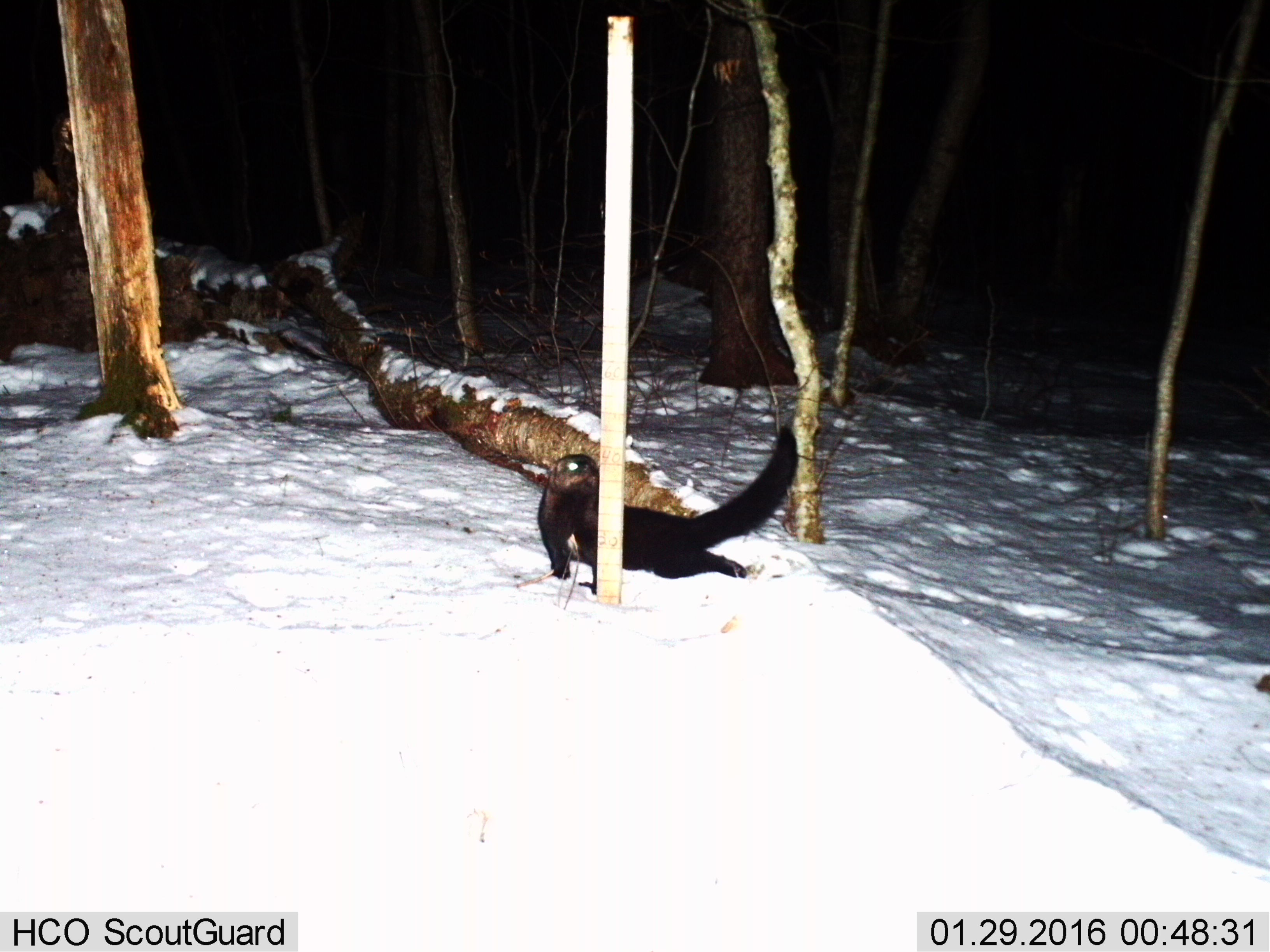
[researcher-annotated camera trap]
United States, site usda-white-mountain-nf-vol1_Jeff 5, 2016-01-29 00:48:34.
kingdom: Animalia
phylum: Chordata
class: Mammalia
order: Carnivora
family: Mustelidae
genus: Pekania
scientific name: Pekania pennanti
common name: fisher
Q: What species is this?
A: Fisher (Pekania pennanti).